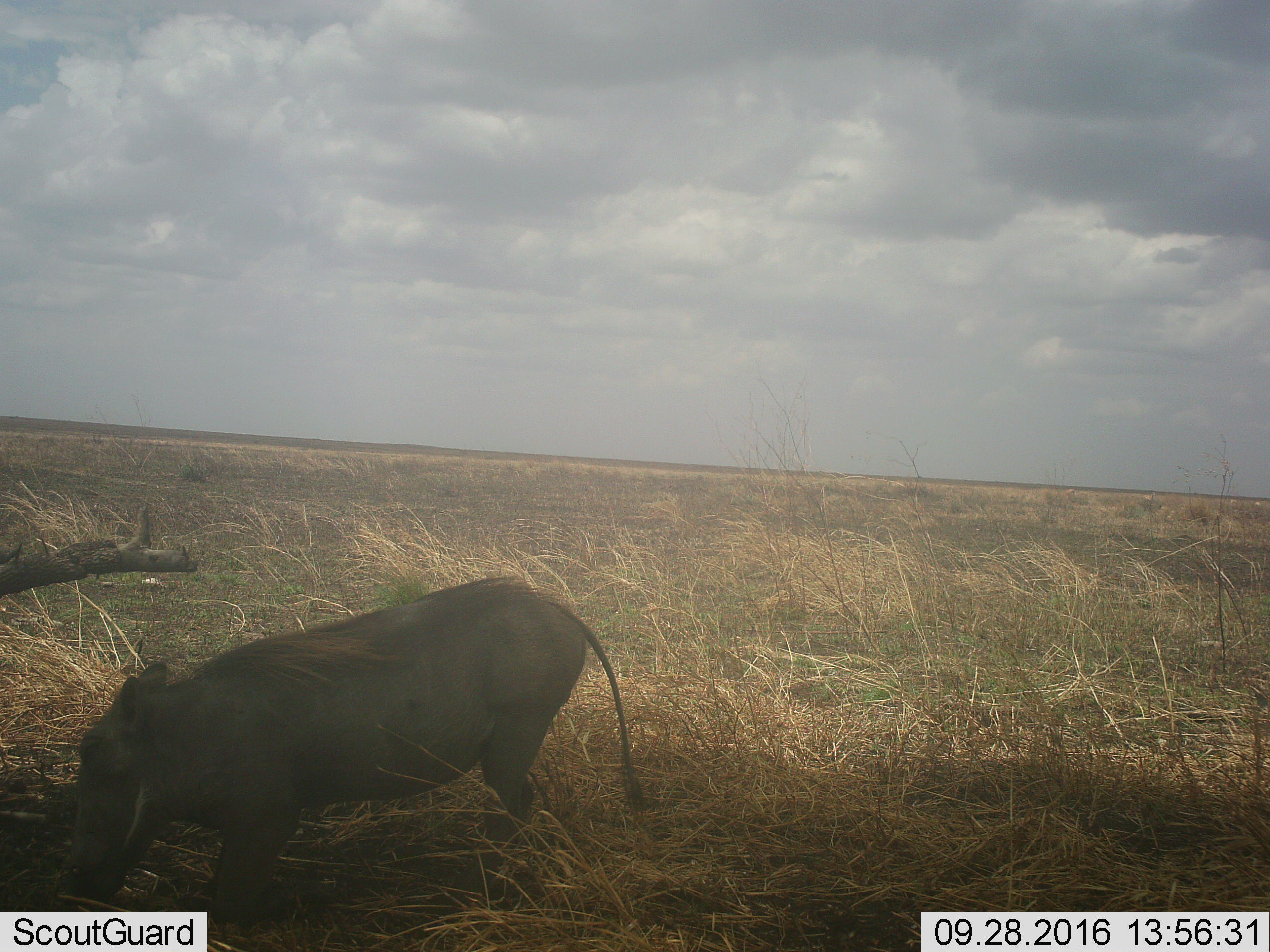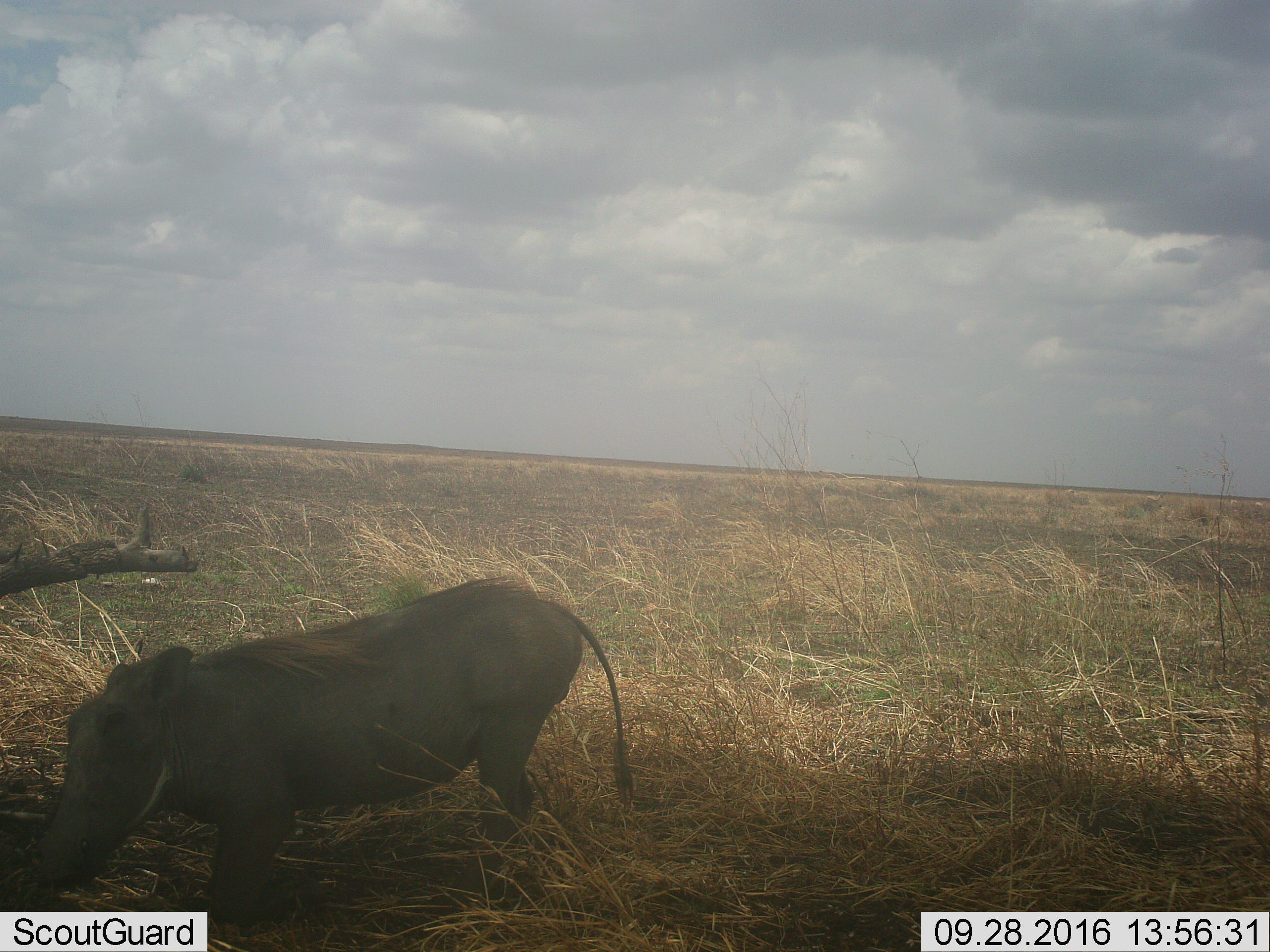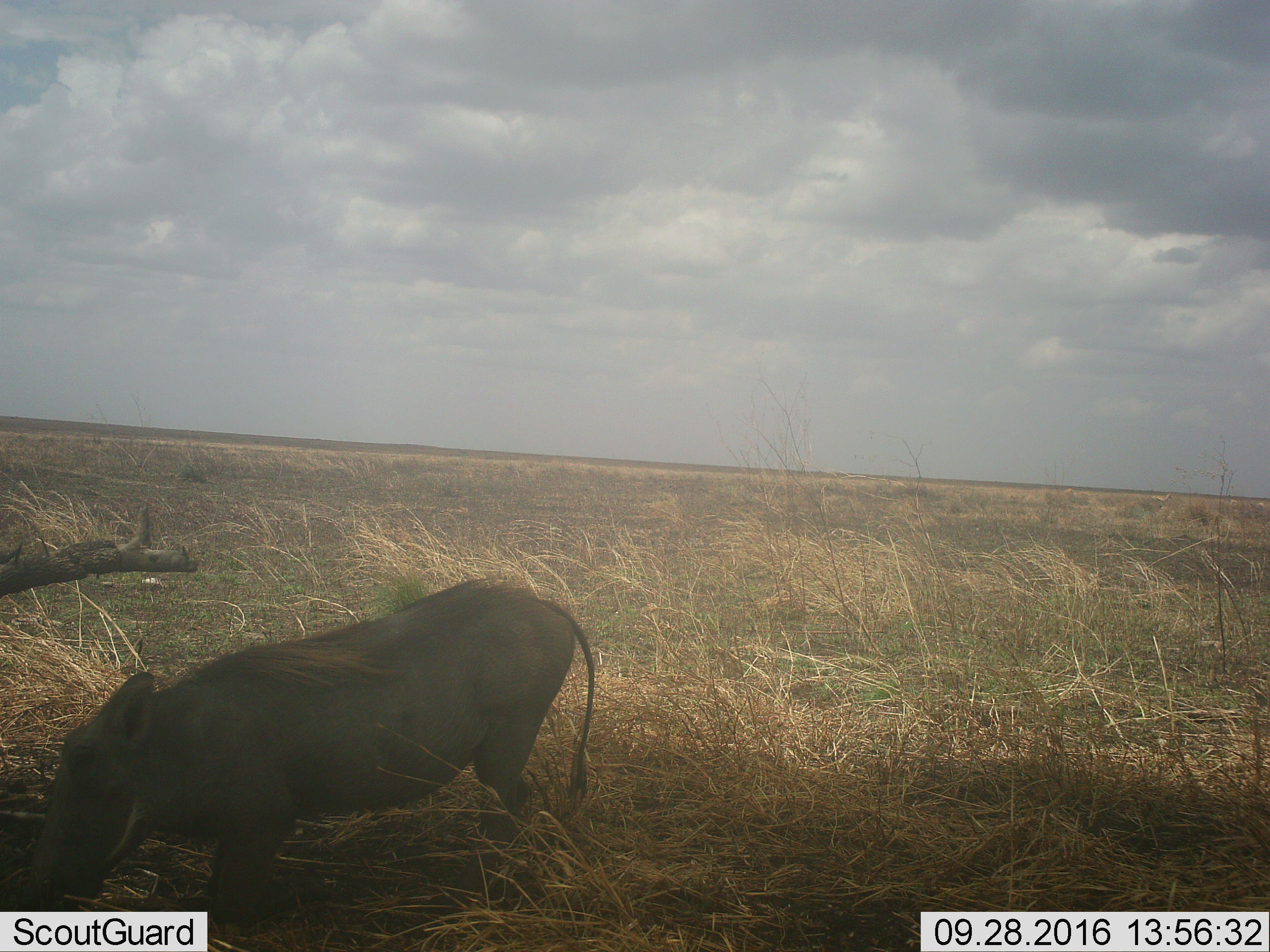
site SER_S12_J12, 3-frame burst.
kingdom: Animalia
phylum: Chordata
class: Mammalia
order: Artiodactyla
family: Suidae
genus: Phacochoerus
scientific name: Phacochoerus africanus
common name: warthog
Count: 1.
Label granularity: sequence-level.